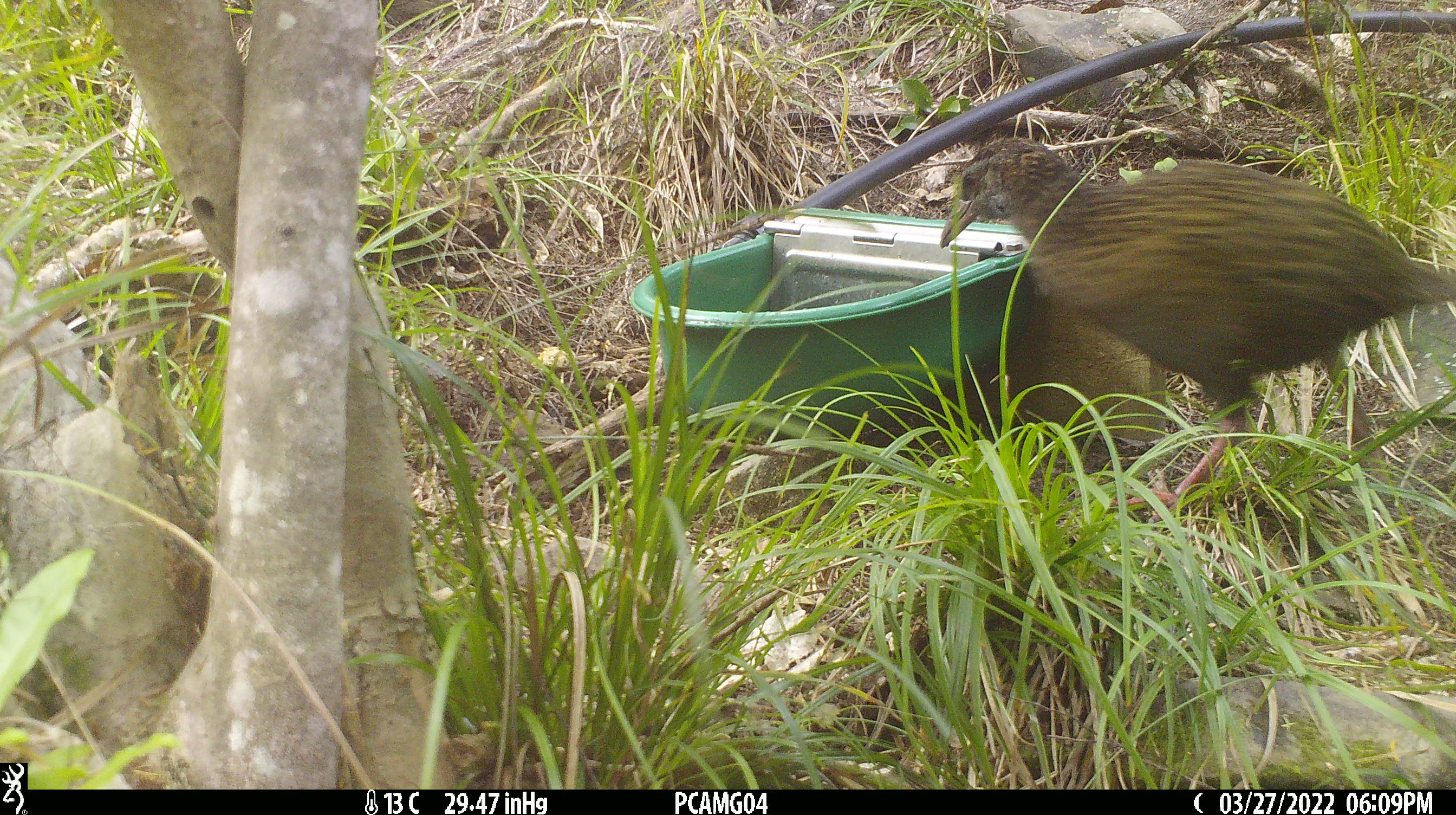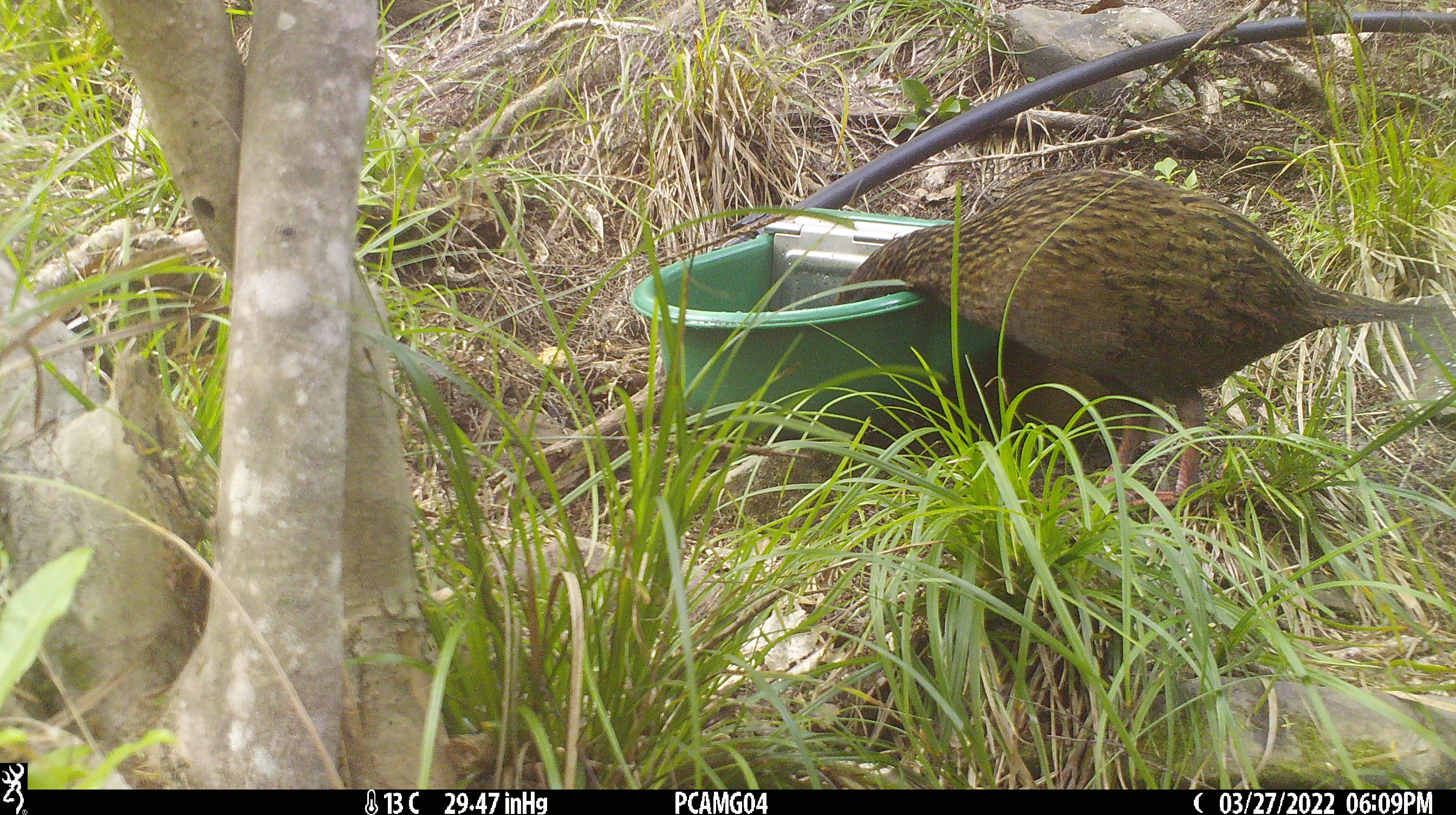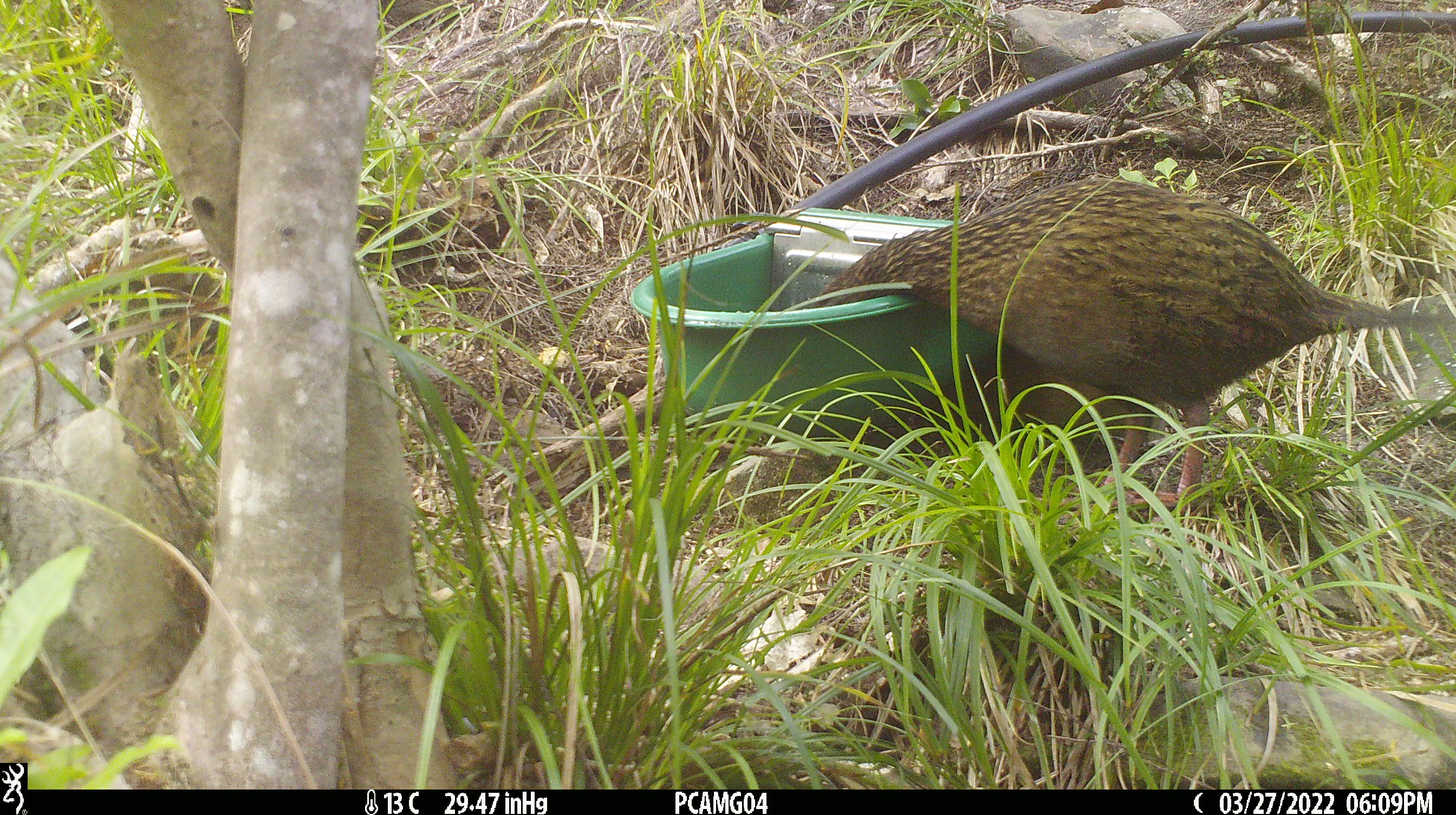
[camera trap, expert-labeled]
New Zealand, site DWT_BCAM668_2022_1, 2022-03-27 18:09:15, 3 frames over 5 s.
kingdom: Animalia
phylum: Chordata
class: Aves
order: Gruiformes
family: Rallidae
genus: Gallirallus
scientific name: Gallirallus australis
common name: weka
Weka (Gallirallus australis).